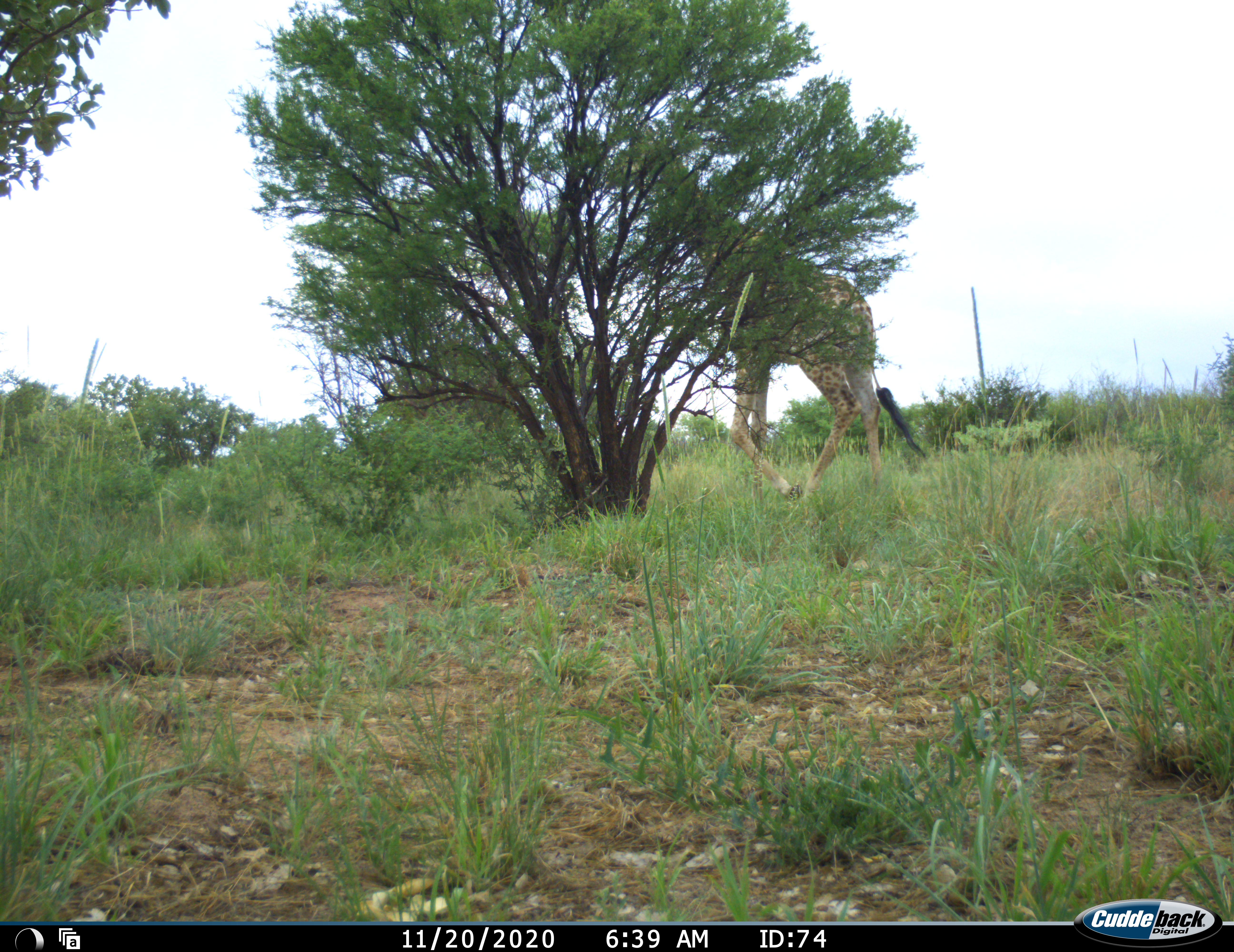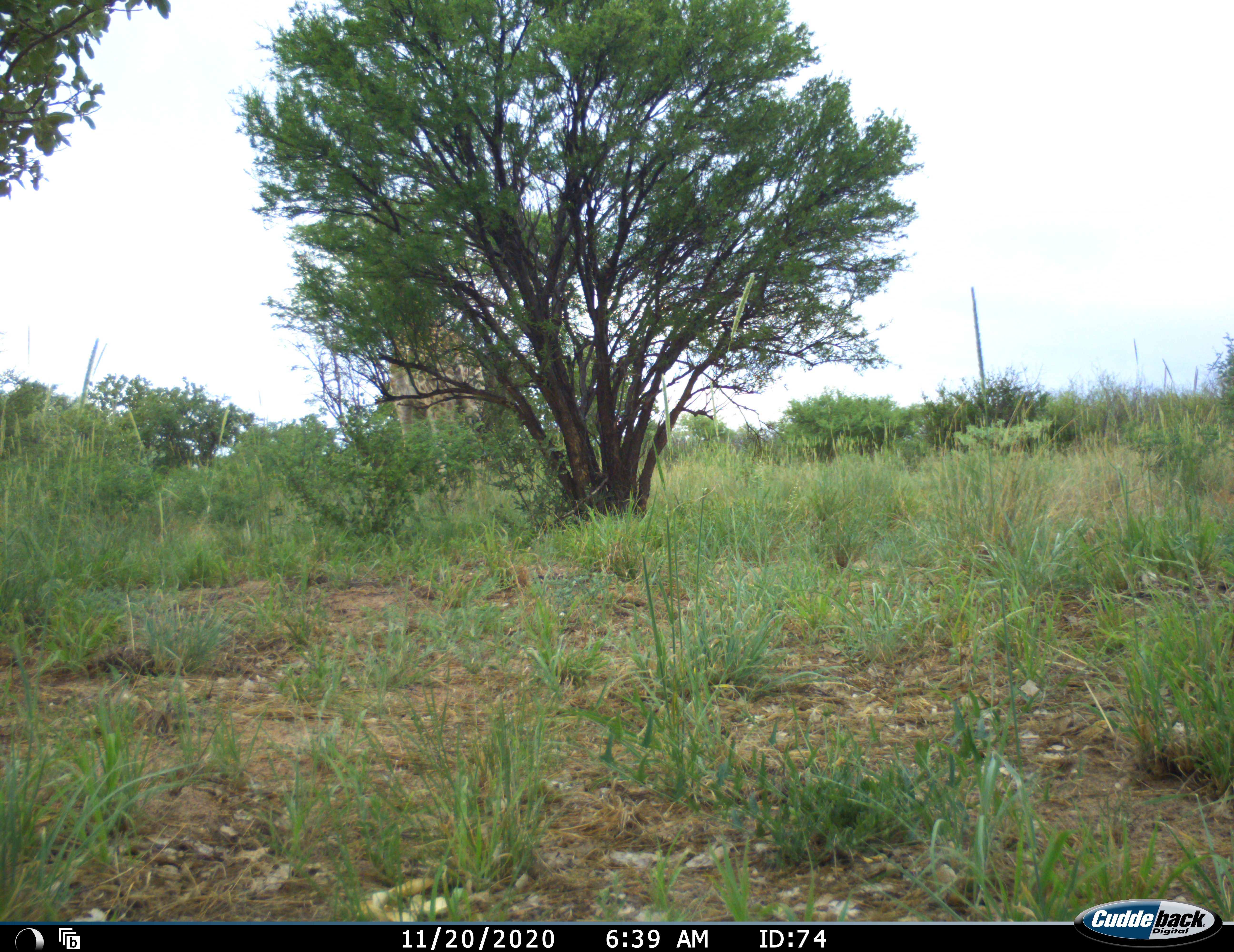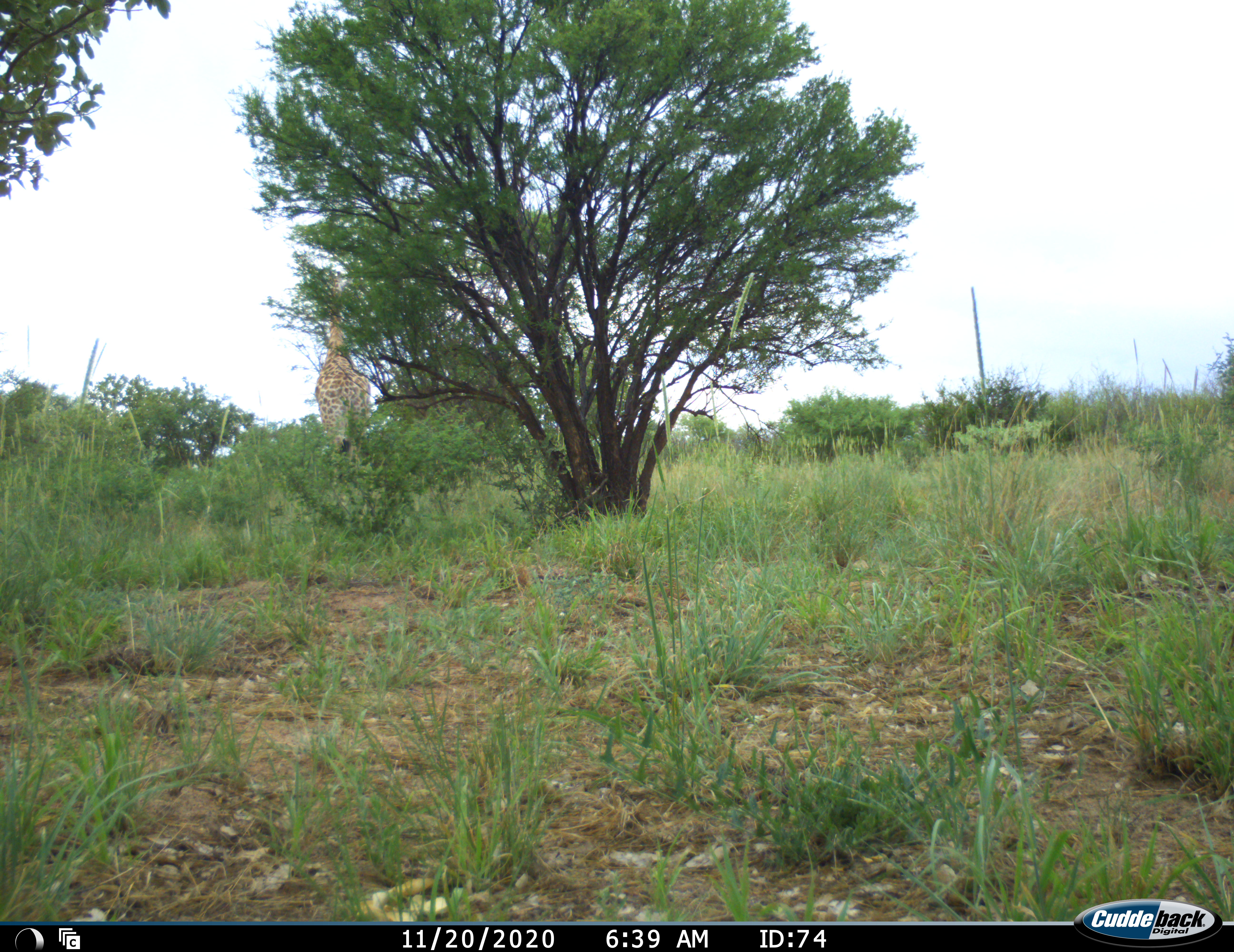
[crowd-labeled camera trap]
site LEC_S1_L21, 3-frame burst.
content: unidentified animal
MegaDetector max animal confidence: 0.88